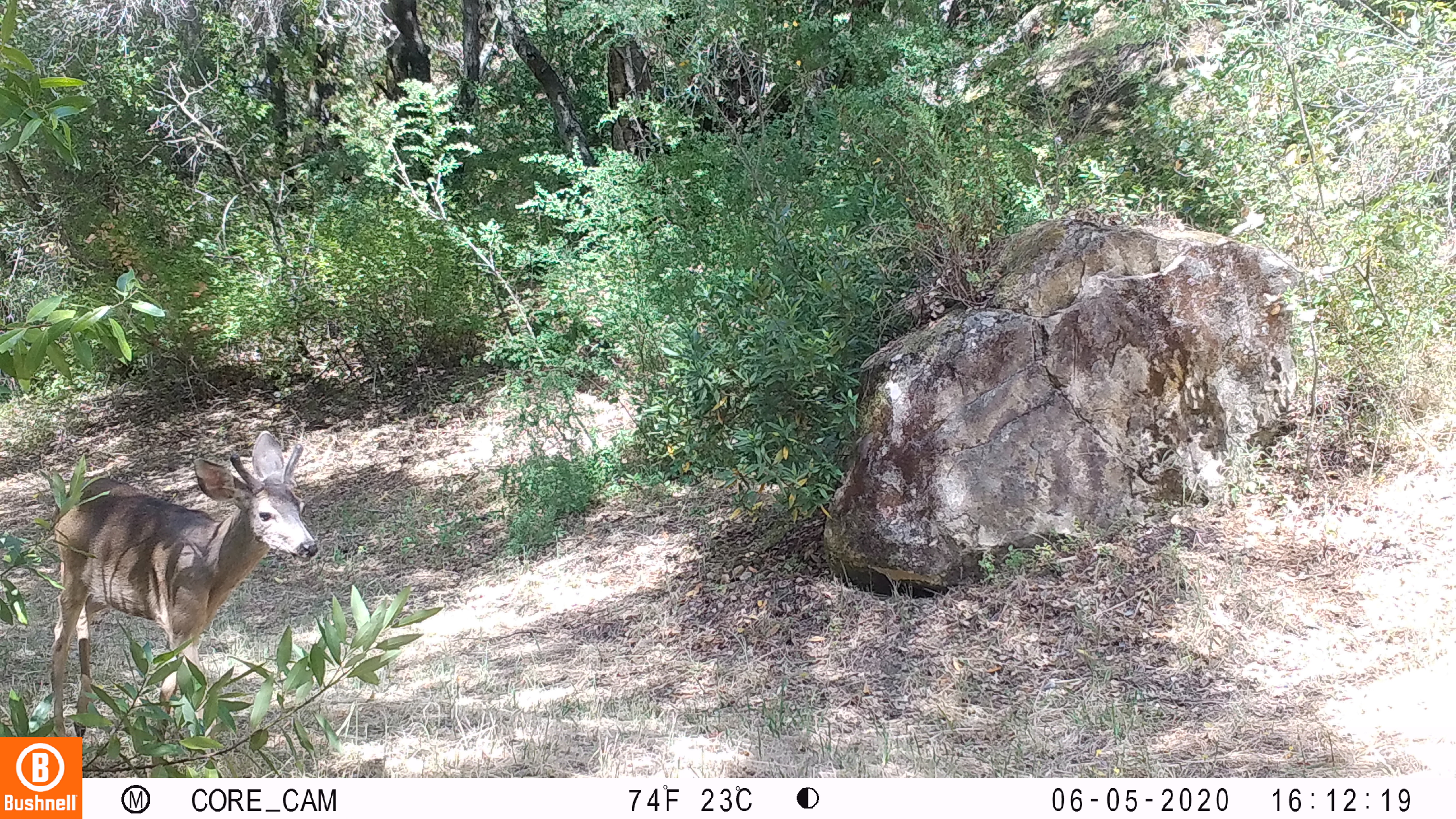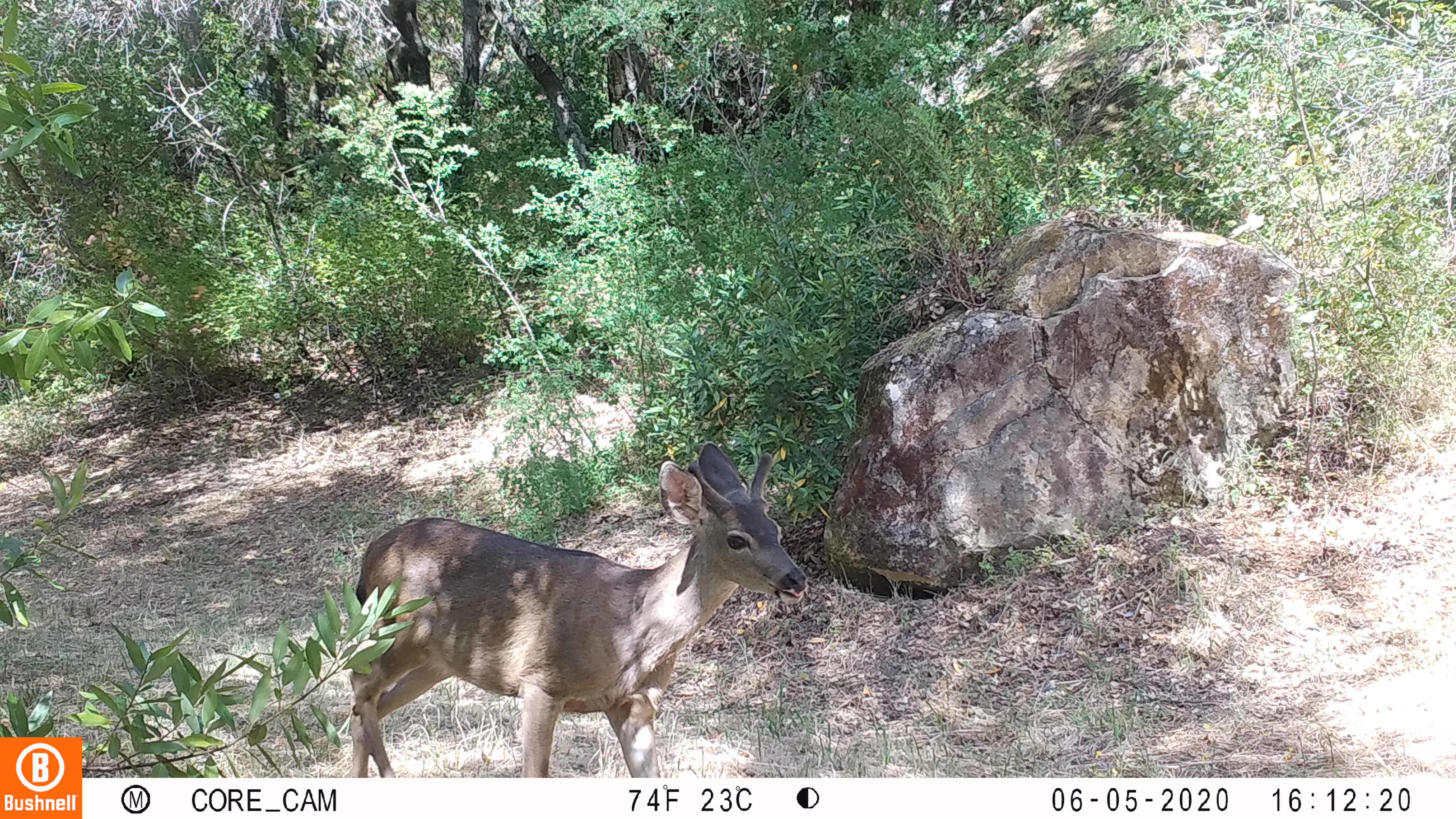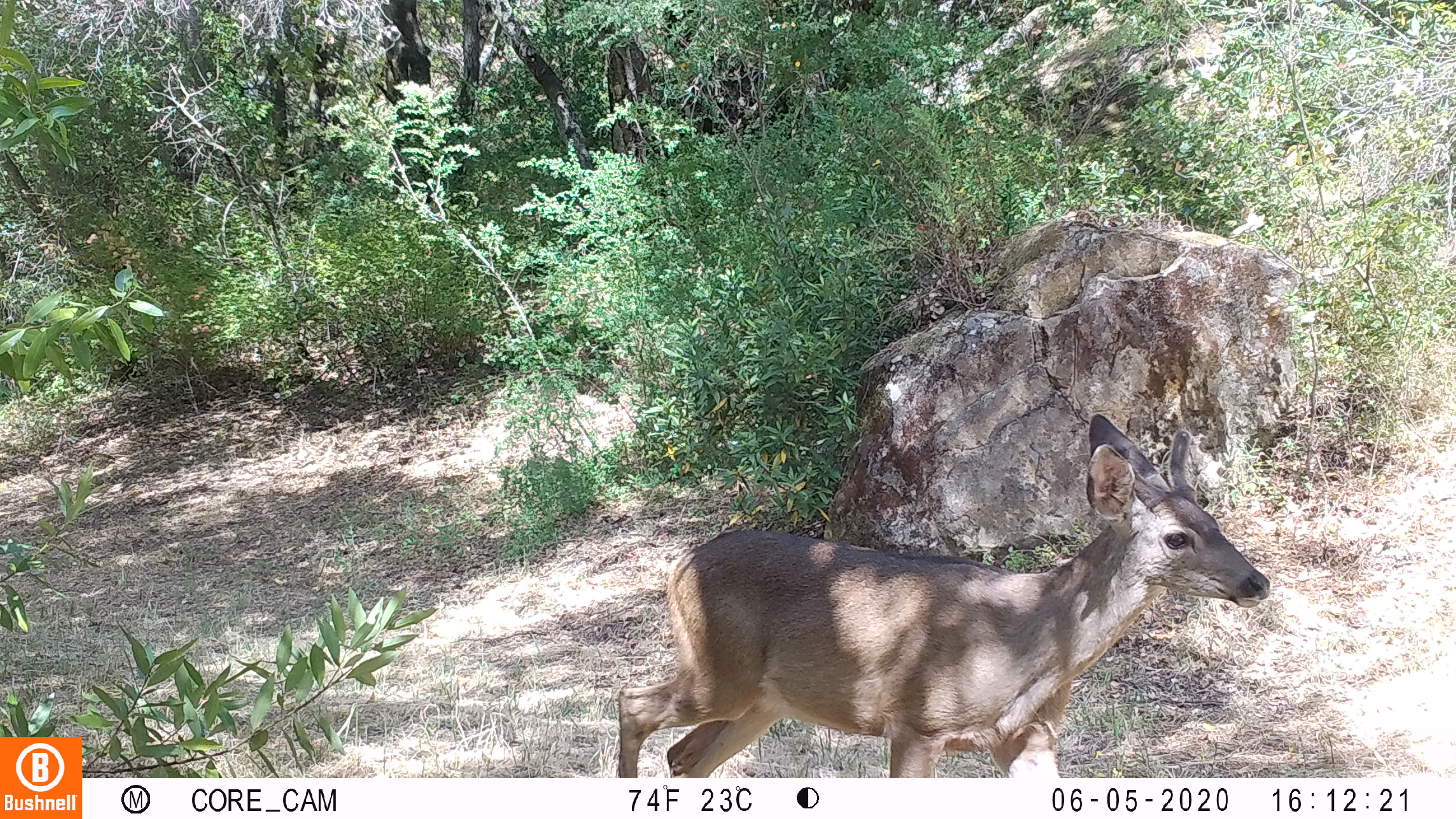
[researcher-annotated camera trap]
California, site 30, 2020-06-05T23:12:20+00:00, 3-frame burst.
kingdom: Animalia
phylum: Chordata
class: Mammalia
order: Artiodactyla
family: Cervidae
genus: Odocoileus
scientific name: Odocoileus hemionus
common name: mule deer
Mule deer (Odocoileus hemionus).